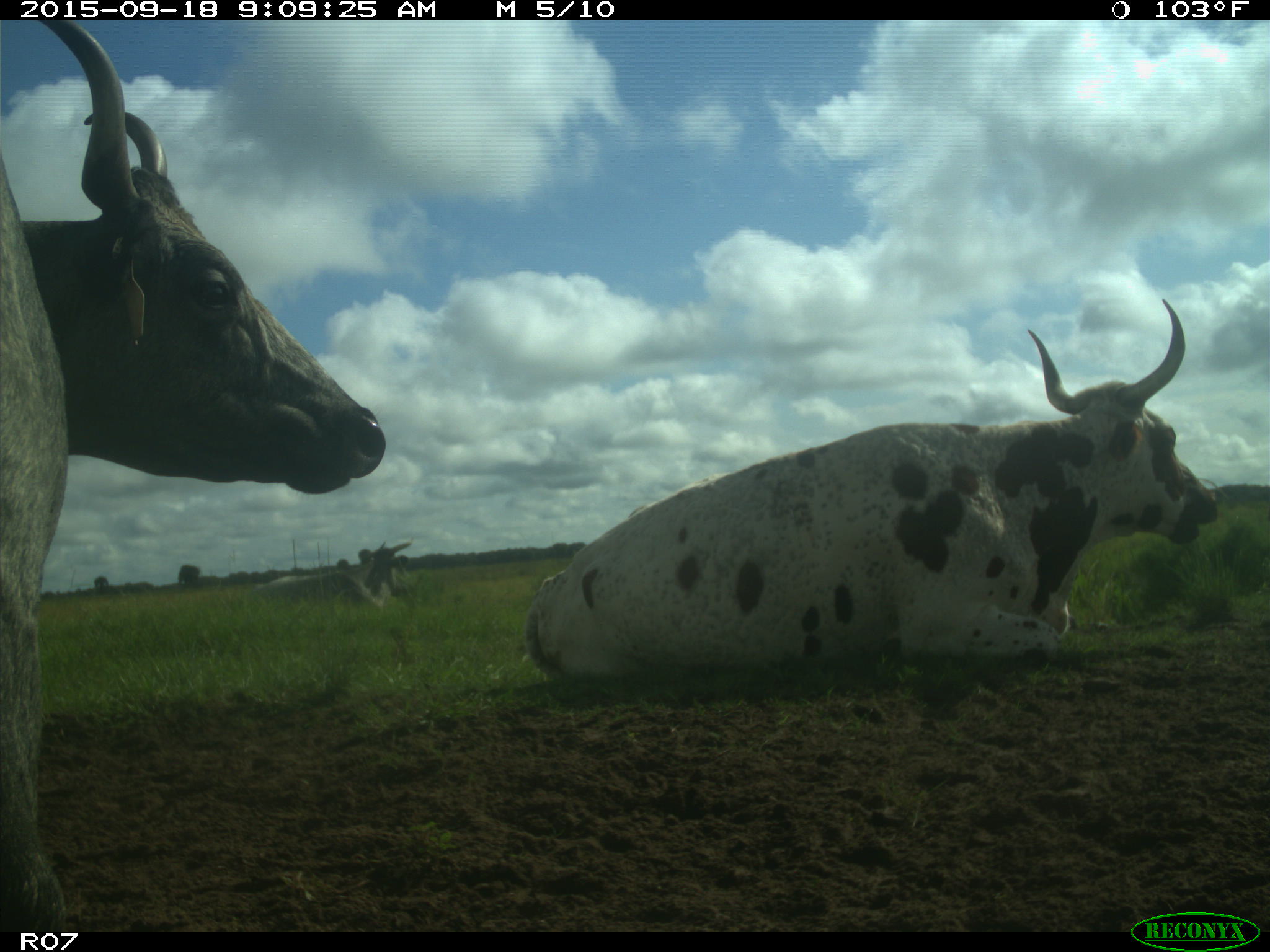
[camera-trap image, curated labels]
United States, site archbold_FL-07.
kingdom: Animalia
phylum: Chordata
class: Mammalia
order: Artiodactyla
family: Bovidae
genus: Bos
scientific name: Bos taurus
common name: domestic cow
Bos taurus (domestic cow).